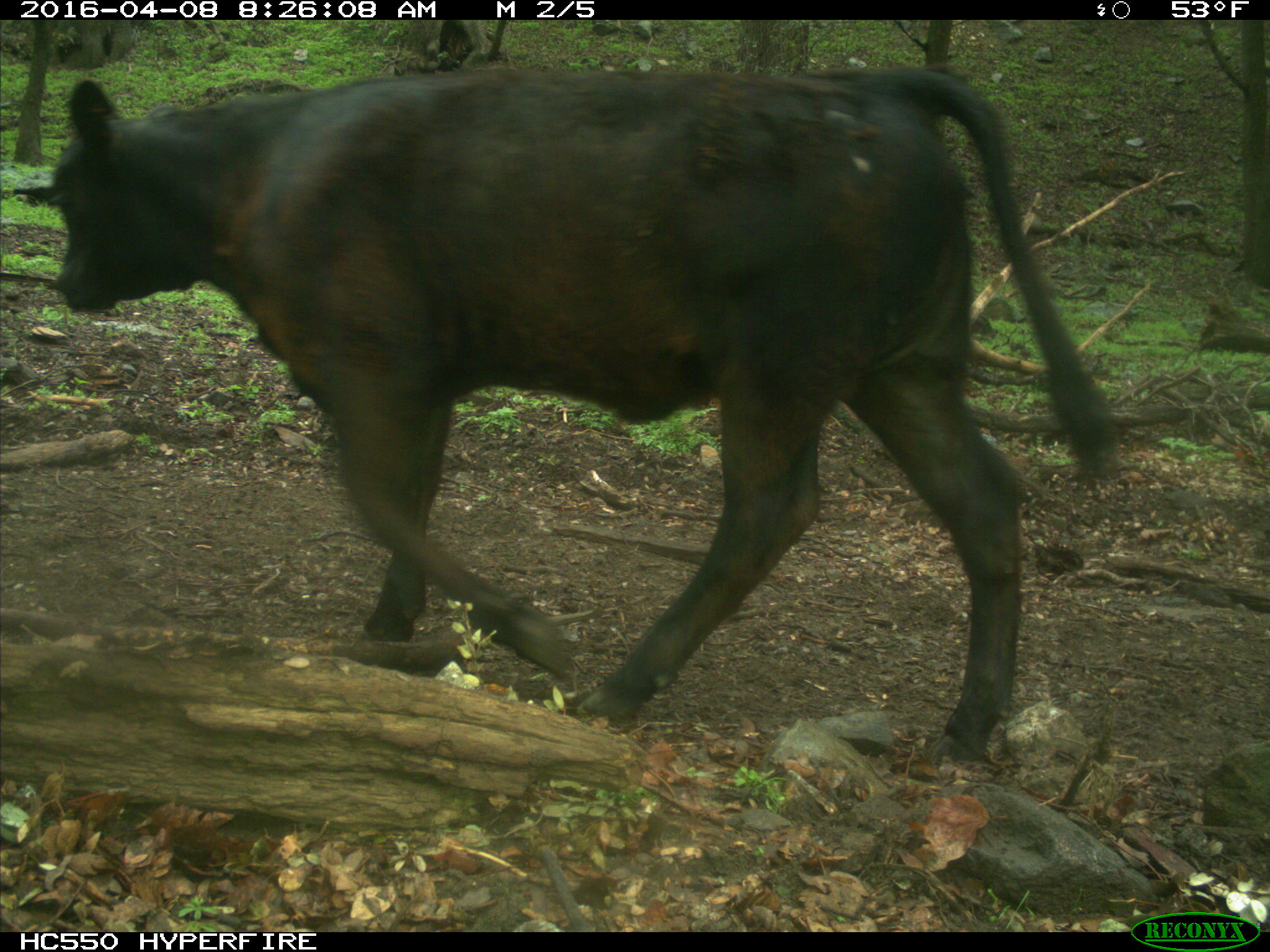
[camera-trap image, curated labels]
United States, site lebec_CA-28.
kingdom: Animalia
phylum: Chordata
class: Mammalia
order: Artiodactyla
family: Bovidae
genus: Bos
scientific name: Bos taurus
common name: domestic cow